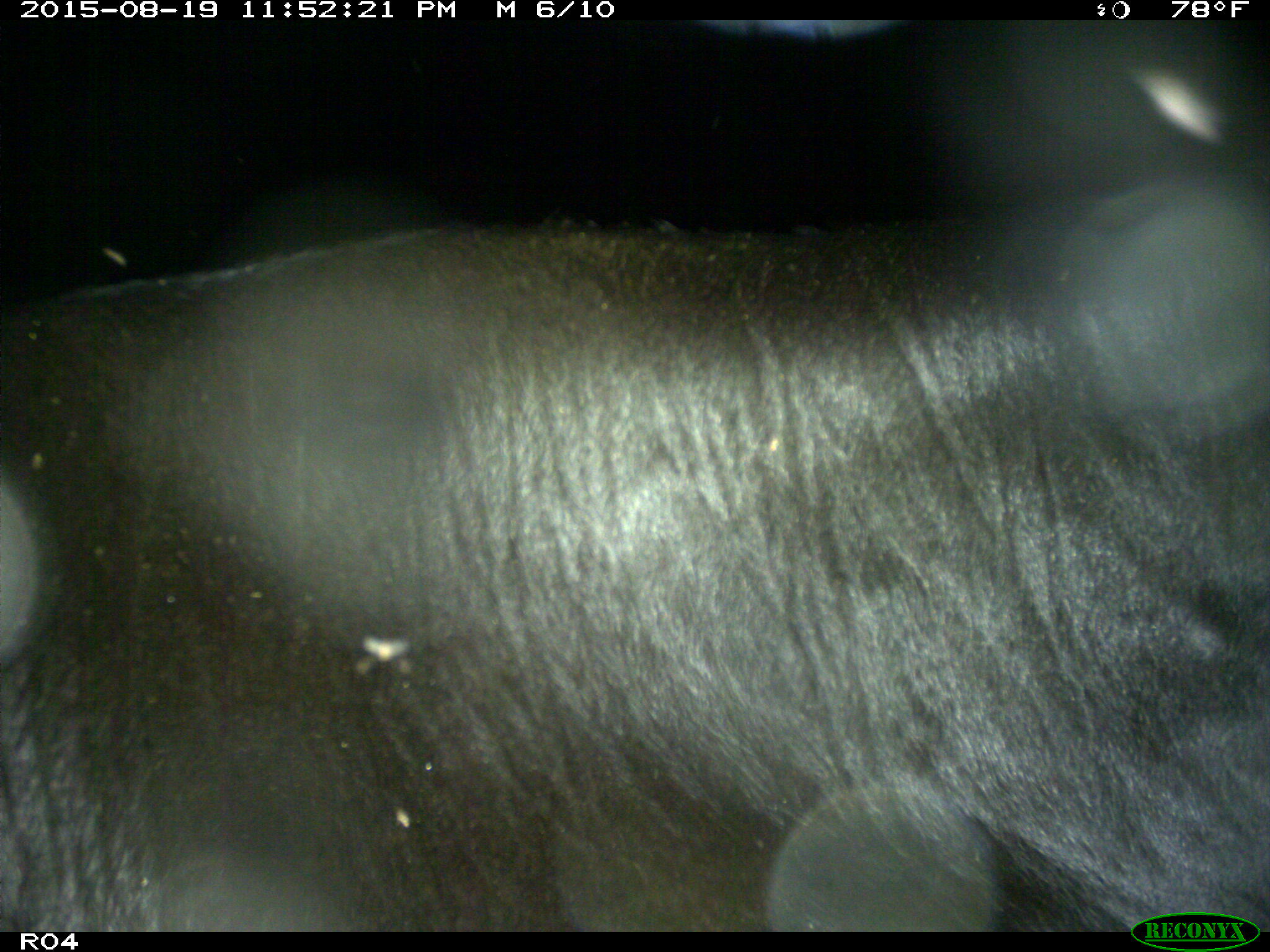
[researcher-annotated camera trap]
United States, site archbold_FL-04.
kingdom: Animalia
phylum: Chordata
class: Mammalia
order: Artiodactyla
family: Bovidae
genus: Bos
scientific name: Bos taurus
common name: domestic cow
Bos taurus (domestic cow).